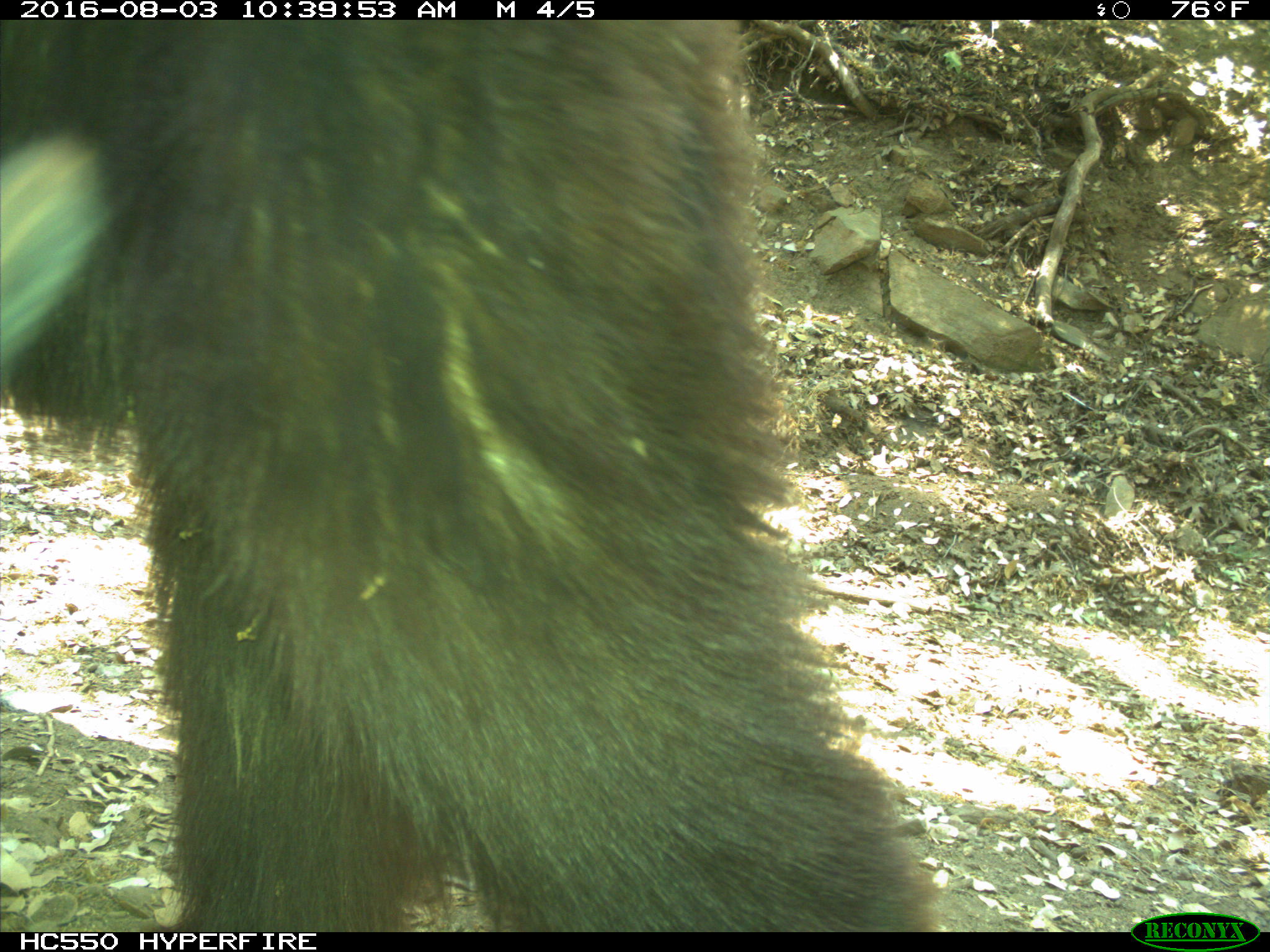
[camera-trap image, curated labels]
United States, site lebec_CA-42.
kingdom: Animalia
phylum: Chordata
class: Mammalia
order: Carnivora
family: Ursidae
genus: Ursus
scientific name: Ursus americanus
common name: american black bear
Ursus americanus (american black bear).